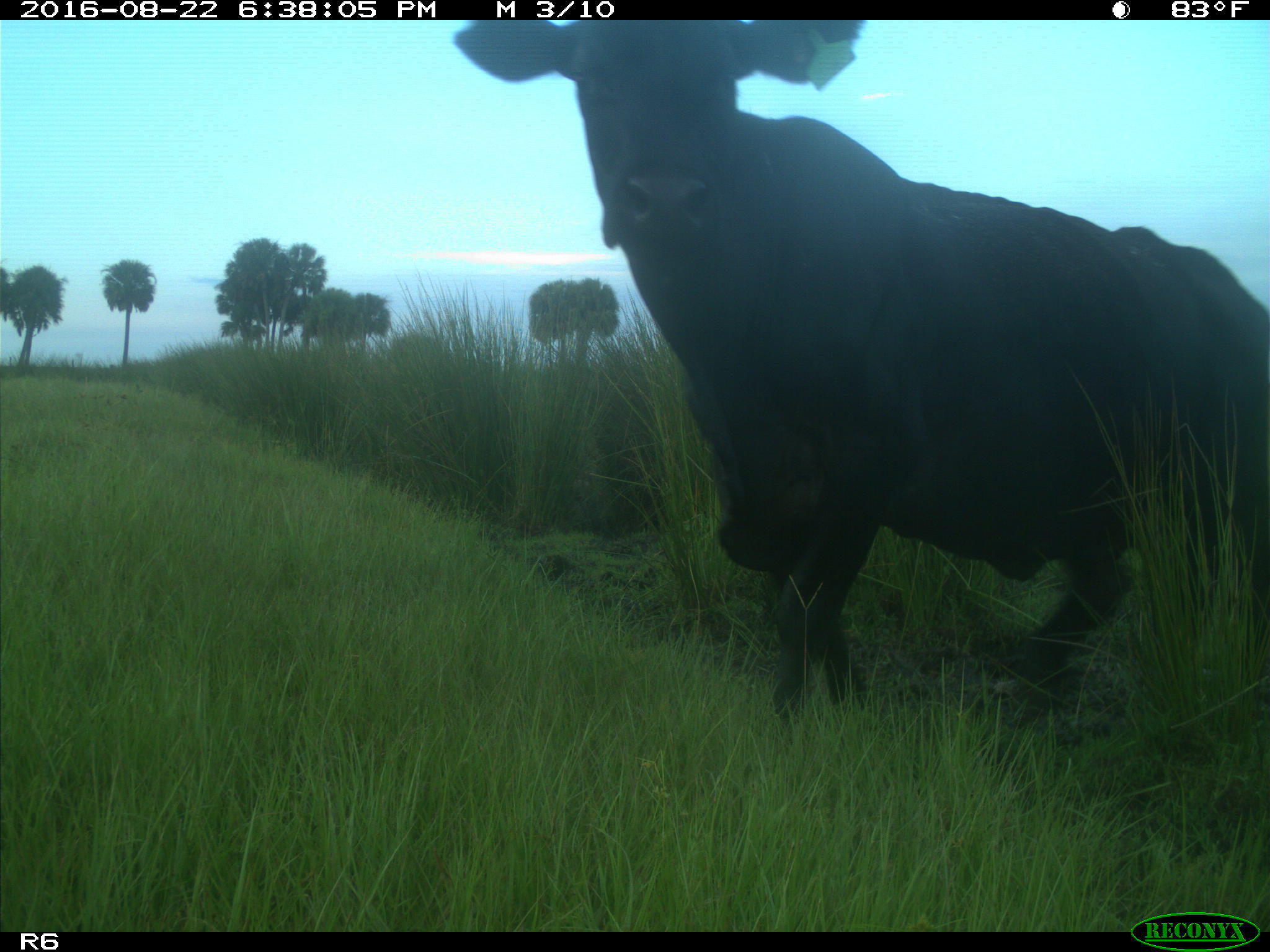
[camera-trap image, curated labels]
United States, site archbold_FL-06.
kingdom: Animalia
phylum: Chordata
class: Mammalia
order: Artiodactyla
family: Bovidae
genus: Bos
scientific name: Bos taurus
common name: domestic cow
Bos taurus (domestic cow).